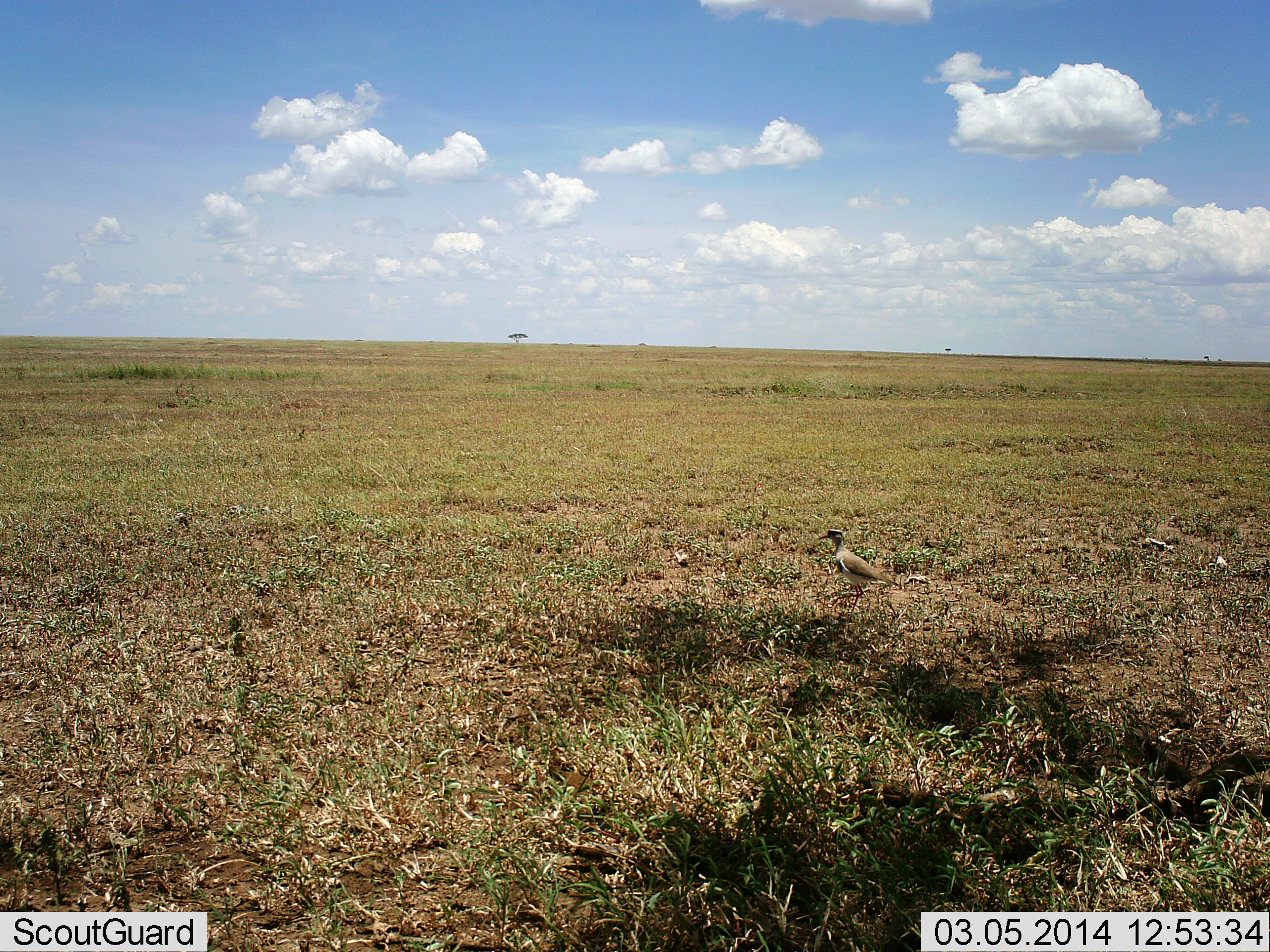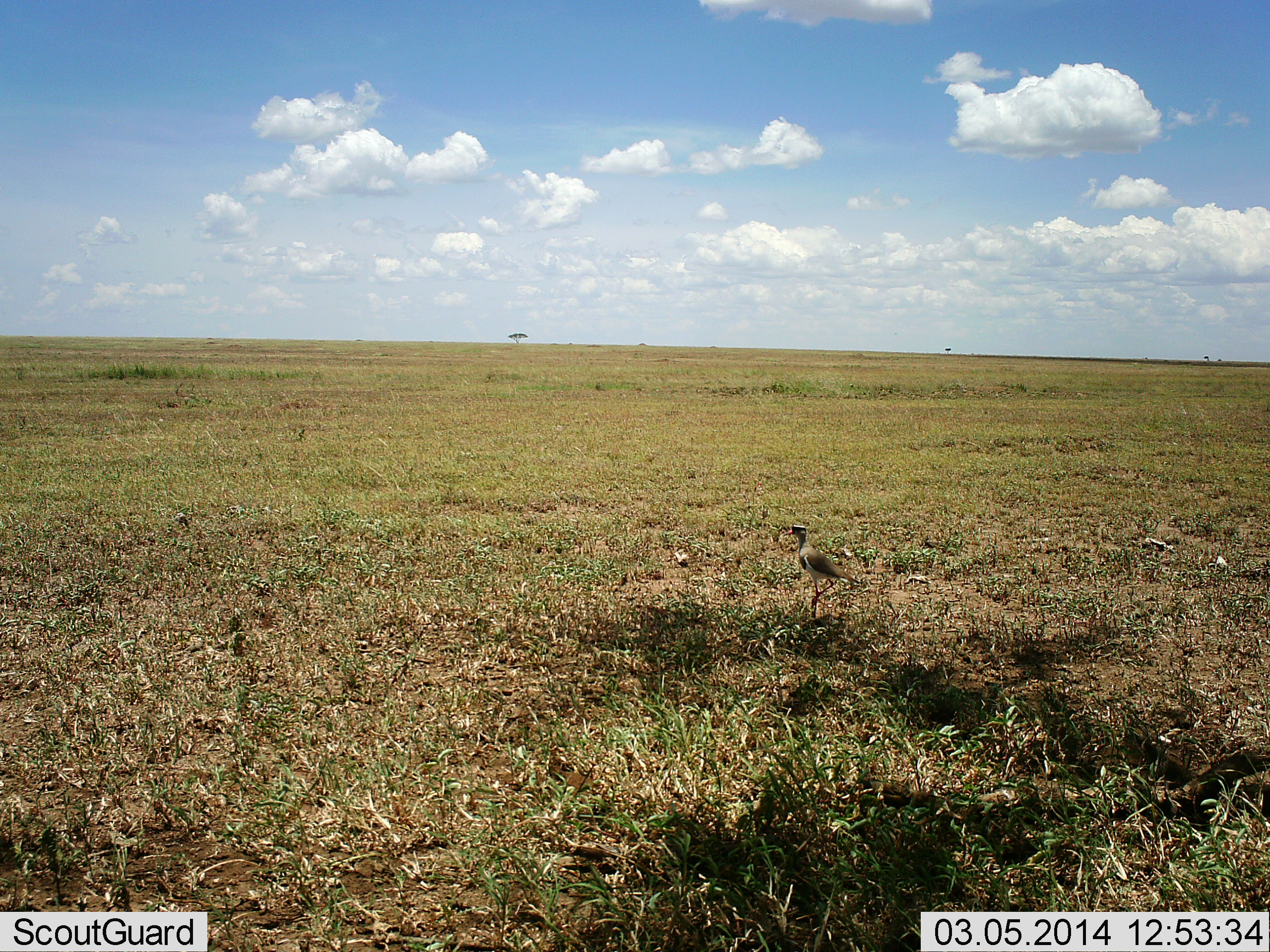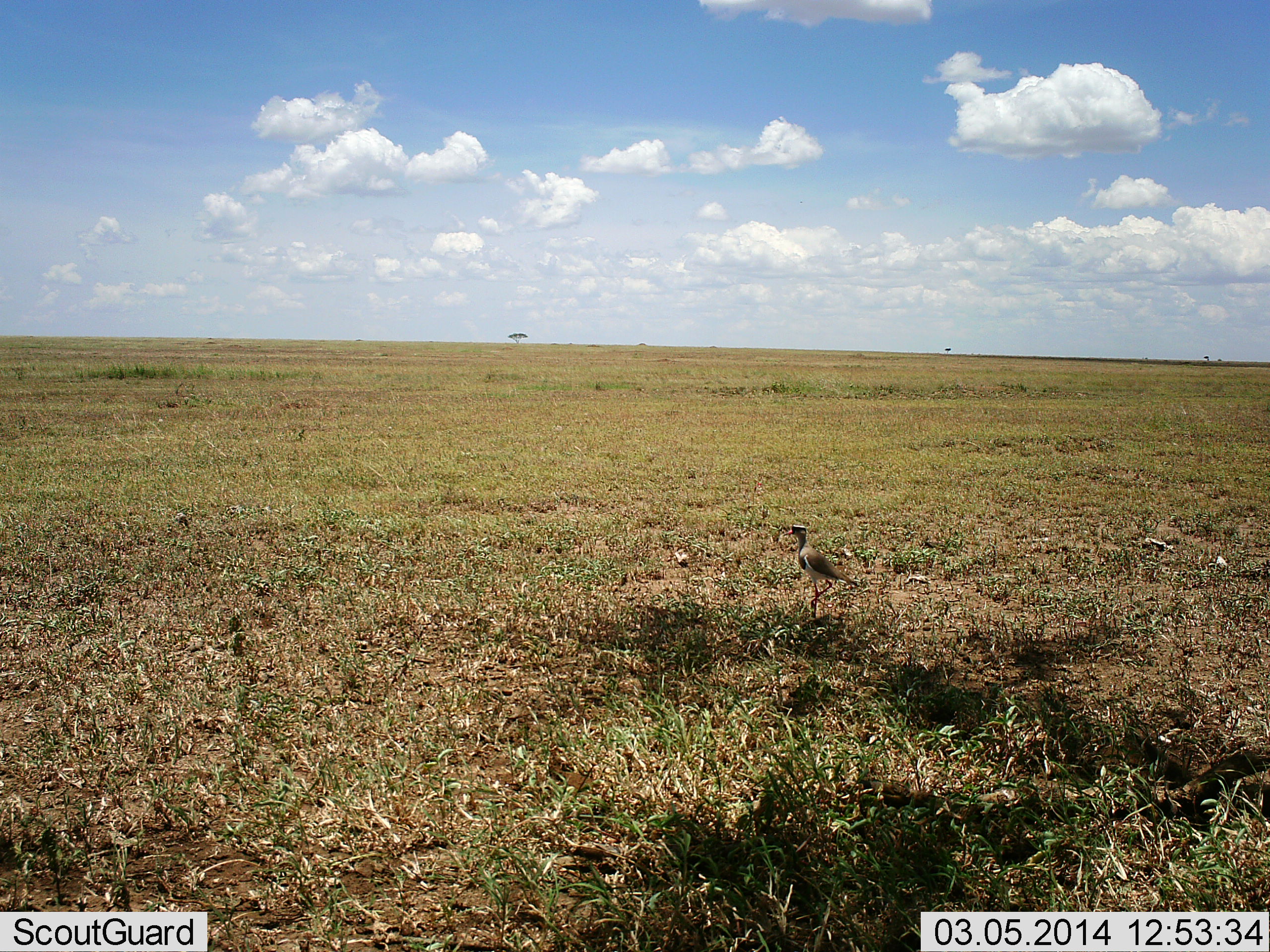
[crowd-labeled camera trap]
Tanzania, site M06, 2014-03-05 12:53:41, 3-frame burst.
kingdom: Animalia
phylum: Chordata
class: Aves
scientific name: Aves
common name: bird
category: otherbird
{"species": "otherbird (bird) (Aves)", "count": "1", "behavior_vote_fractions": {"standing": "50%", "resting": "0%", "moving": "70%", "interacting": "0%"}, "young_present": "0%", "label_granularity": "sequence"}